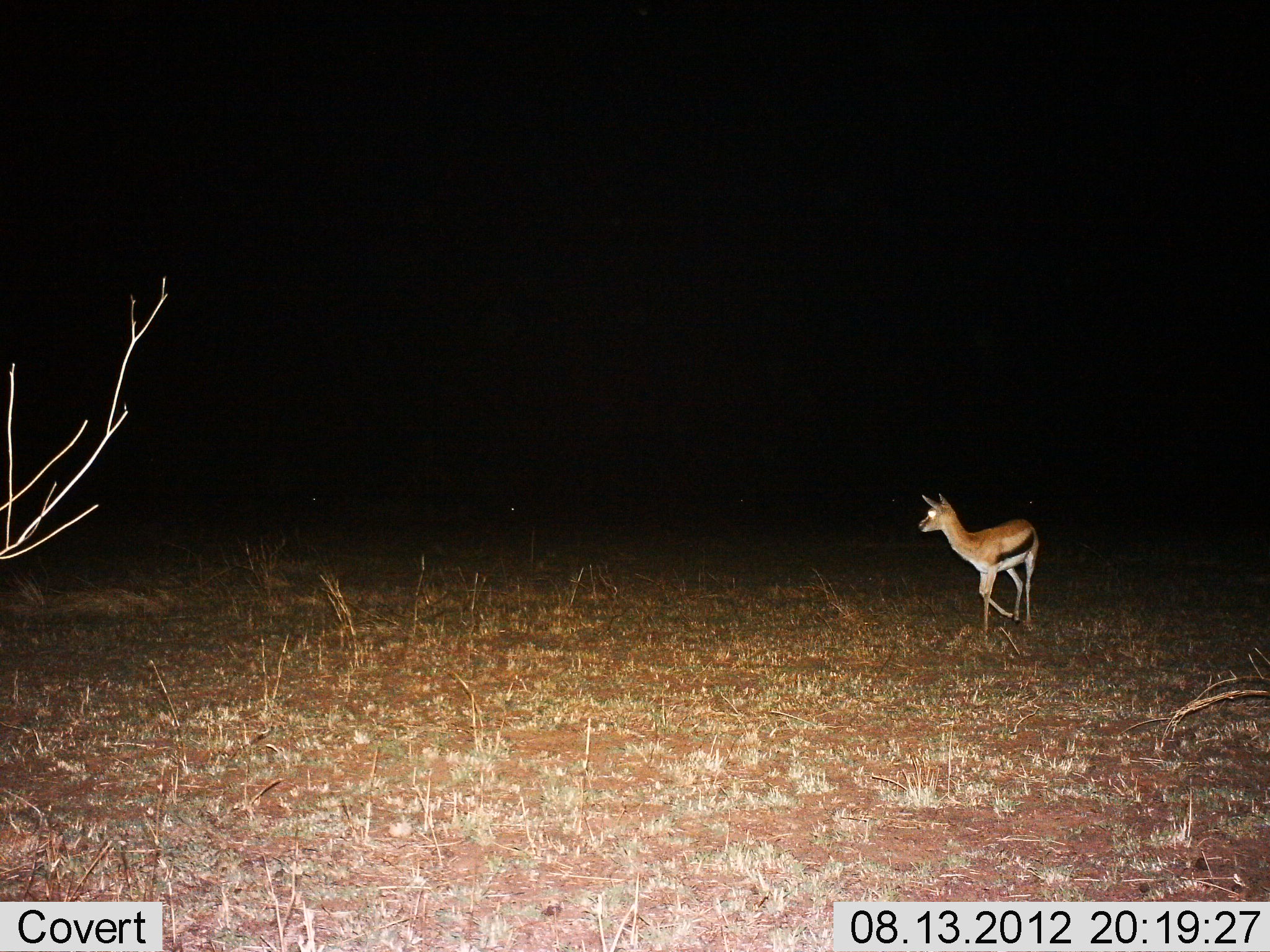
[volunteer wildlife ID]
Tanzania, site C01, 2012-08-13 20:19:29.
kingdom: Animalia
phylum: Chordata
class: Mammalia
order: Artiodactyla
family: Bovidae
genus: Eudorcas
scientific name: Eudorcas thomsonii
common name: thomson's gazelle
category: gazellethomsons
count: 1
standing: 30%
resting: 0%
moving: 70%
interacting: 0%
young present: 0%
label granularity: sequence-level